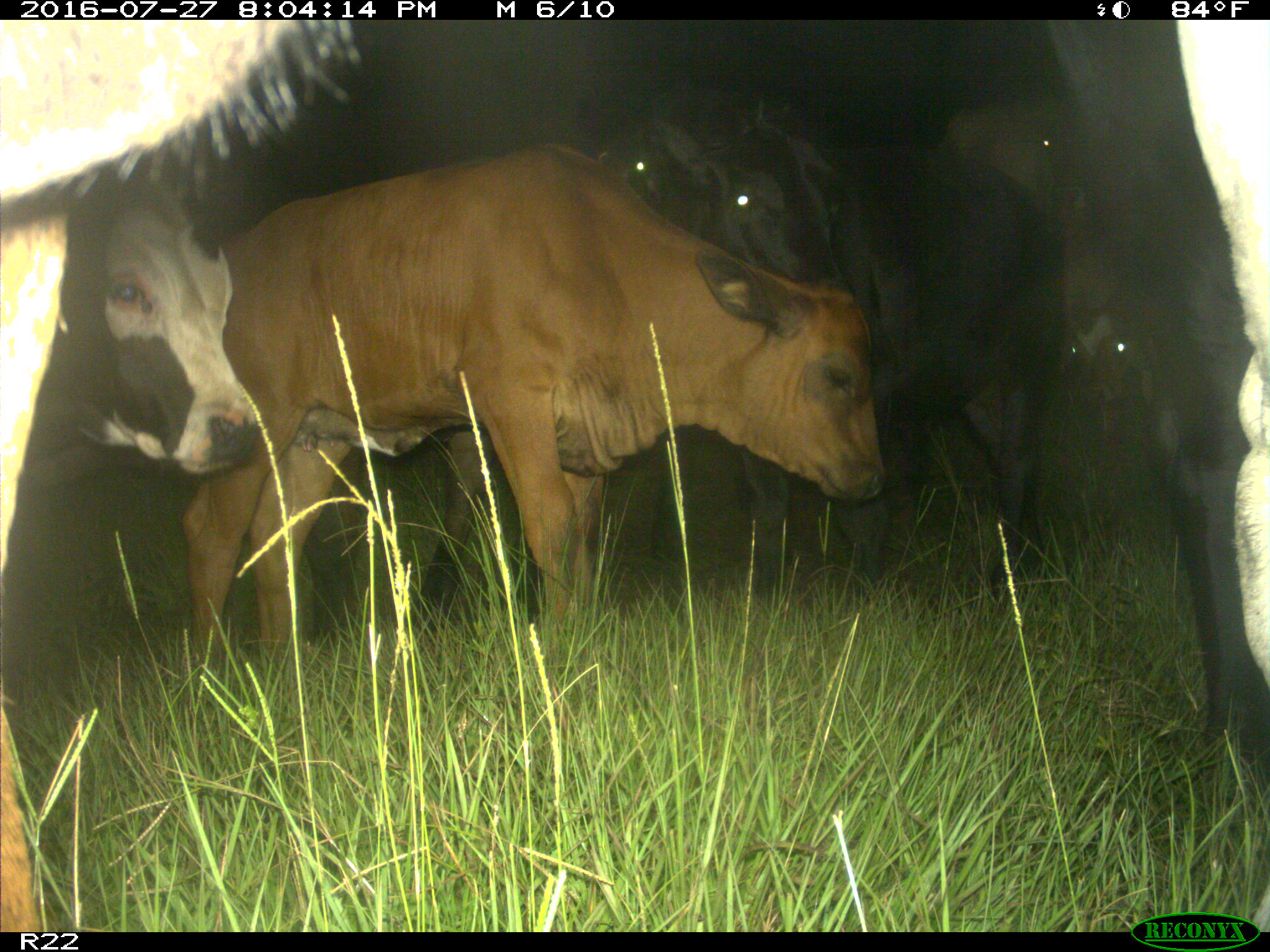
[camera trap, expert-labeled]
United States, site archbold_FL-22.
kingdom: Animalia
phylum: Chordata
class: Mammalia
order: Artiodactyla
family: Bovidae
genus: Bos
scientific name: Bos taurus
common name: domestic cow